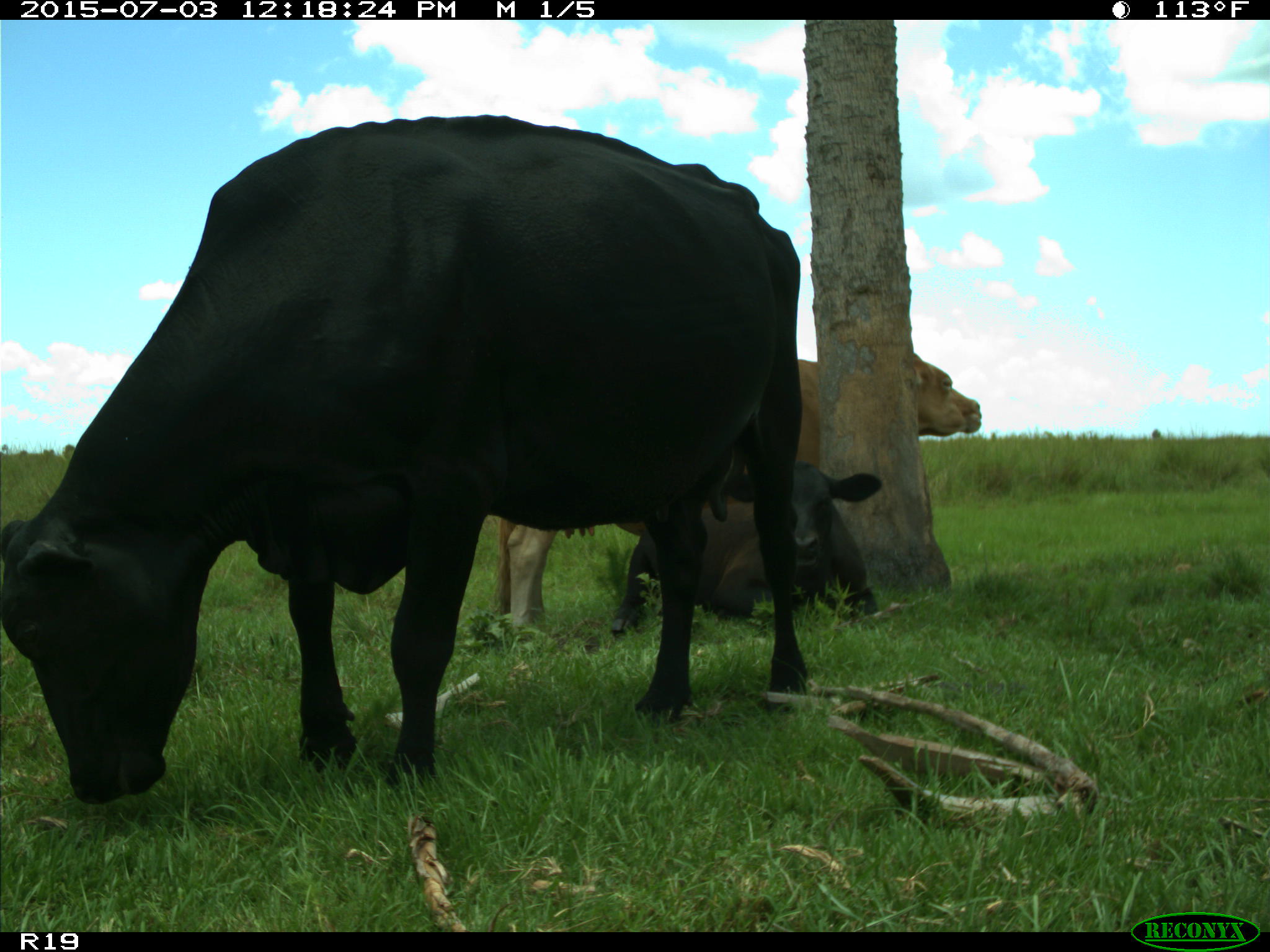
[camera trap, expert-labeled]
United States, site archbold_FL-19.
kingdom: Animalia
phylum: Chordata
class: Mammalia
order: Artiodactyla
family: Bovidae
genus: Bos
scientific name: Bos taurus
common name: domestic cow